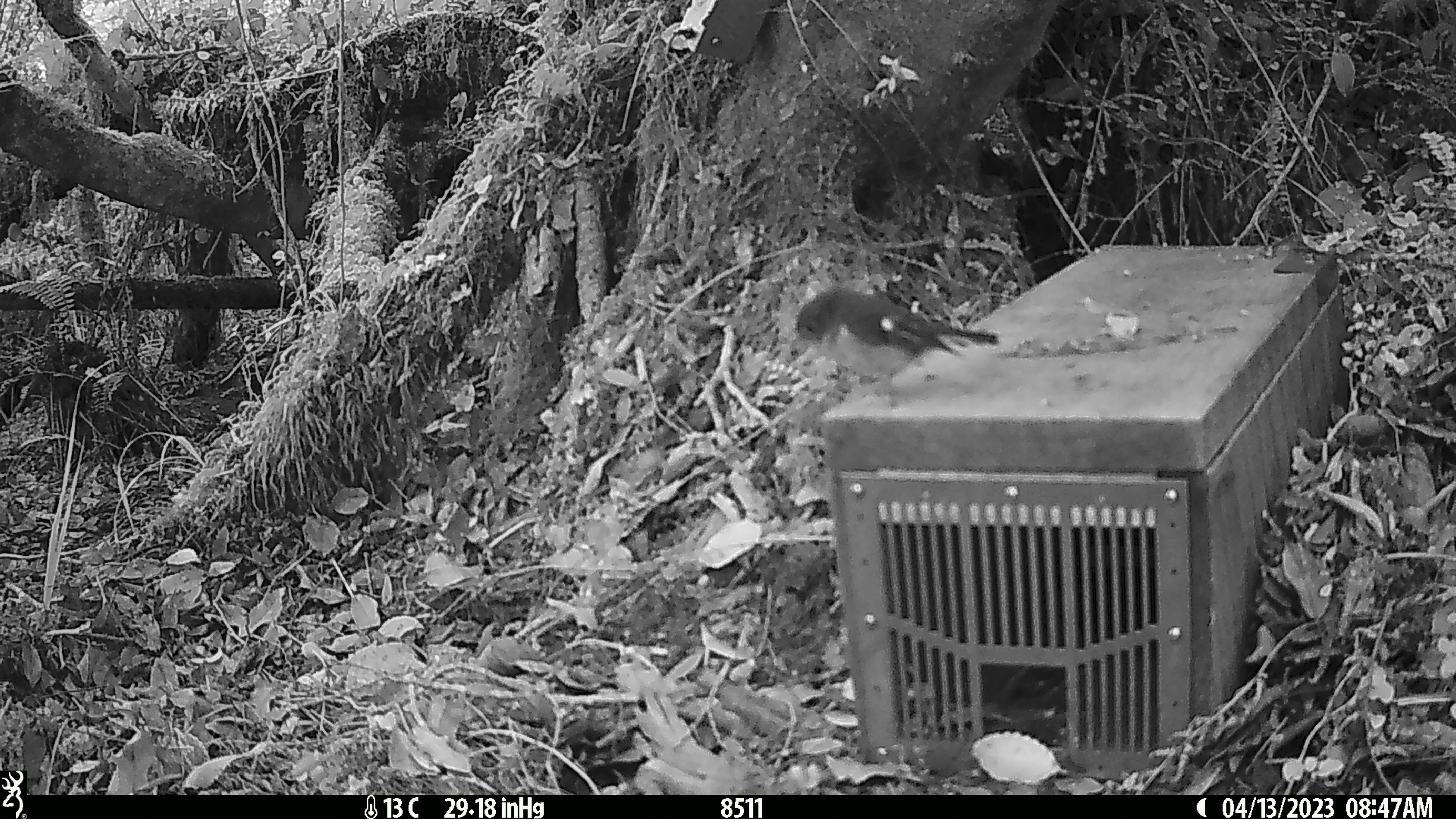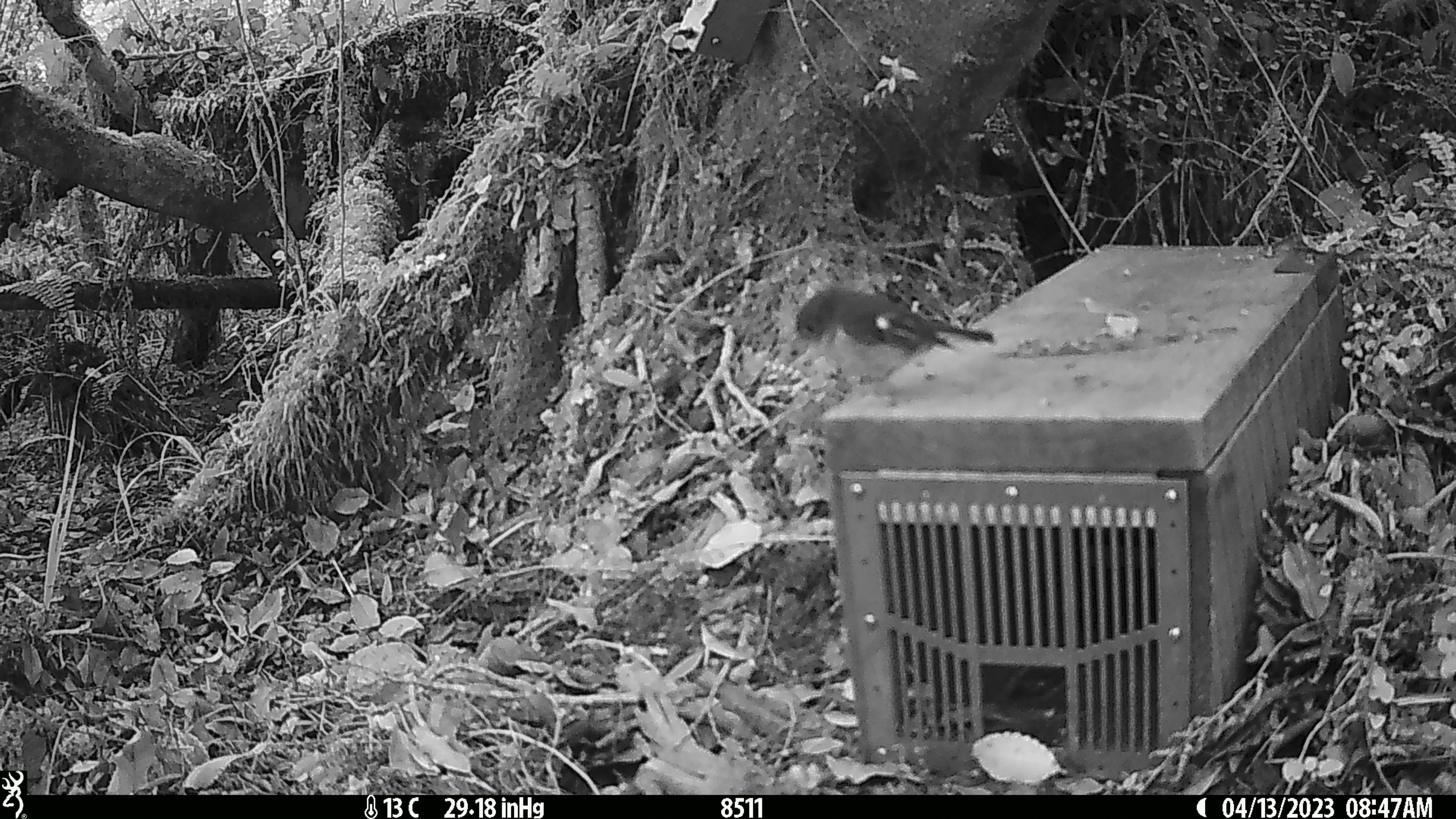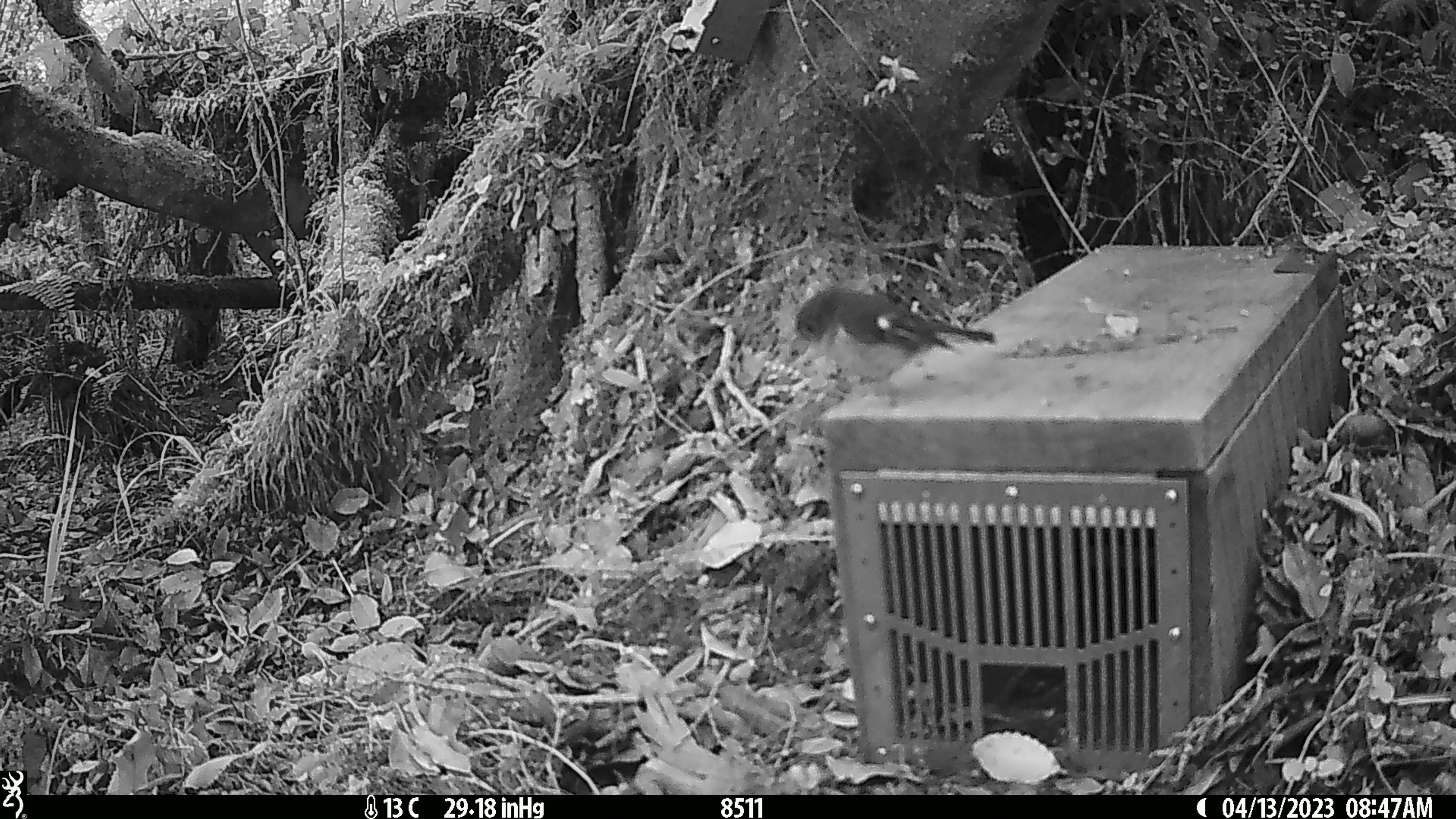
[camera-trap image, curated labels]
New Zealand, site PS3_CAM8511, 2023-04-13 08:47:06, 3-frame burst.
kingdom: Animalia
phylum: Chordata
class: Aves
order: Passeriformes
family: Petroicidae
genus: Petroica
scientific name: Petroica macrocephala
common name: tomtit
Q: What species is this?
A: Tomtit (Petroica macrocephala).